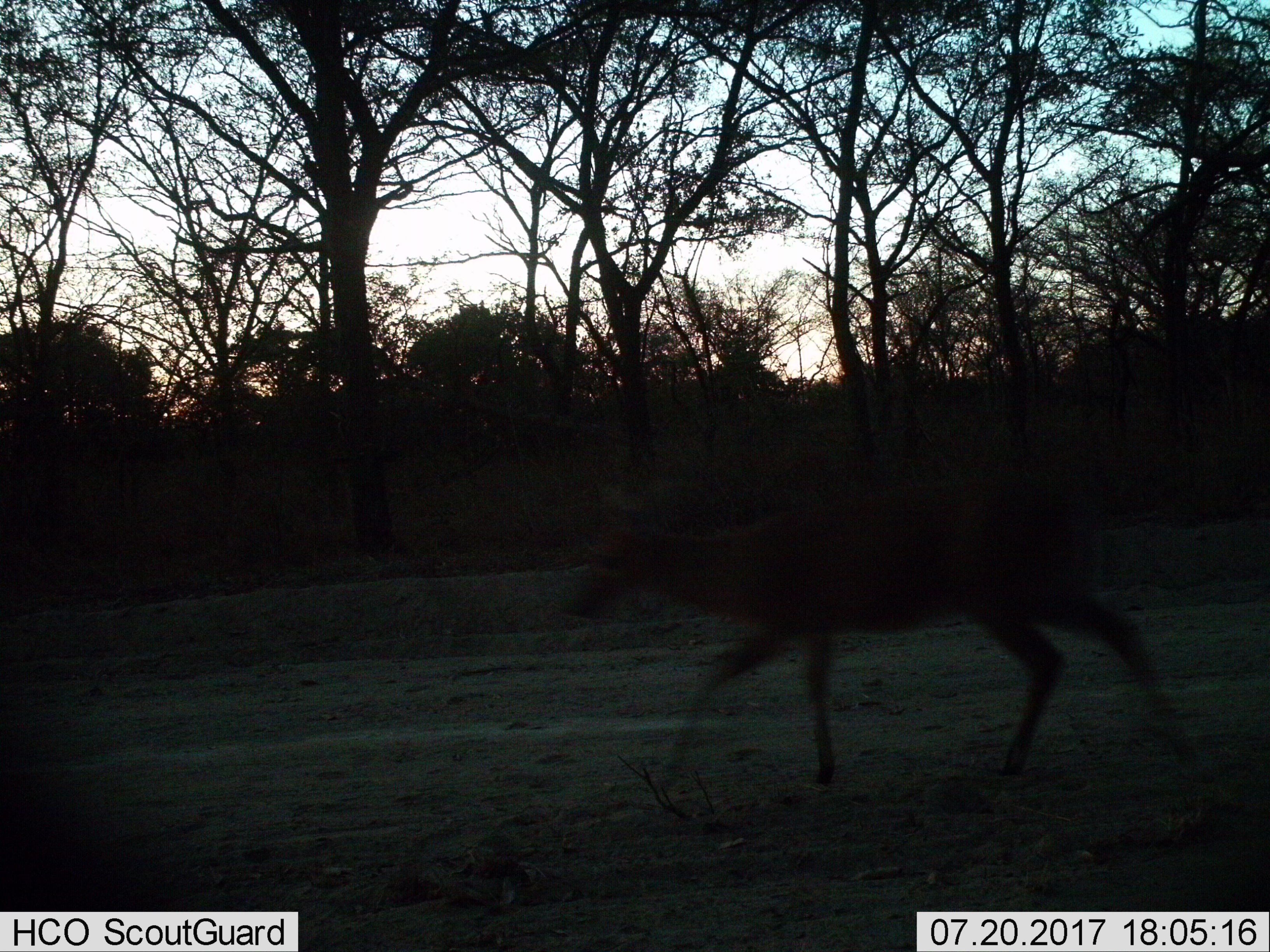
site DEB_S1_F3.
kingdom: Animalia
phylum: Chordata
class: Mammalia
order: Artiodactyla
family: Bovidae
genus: Sylvicapra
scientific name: Sylvicapra grimmia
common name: common duiker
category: duikercommongrey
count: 1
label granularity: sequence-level